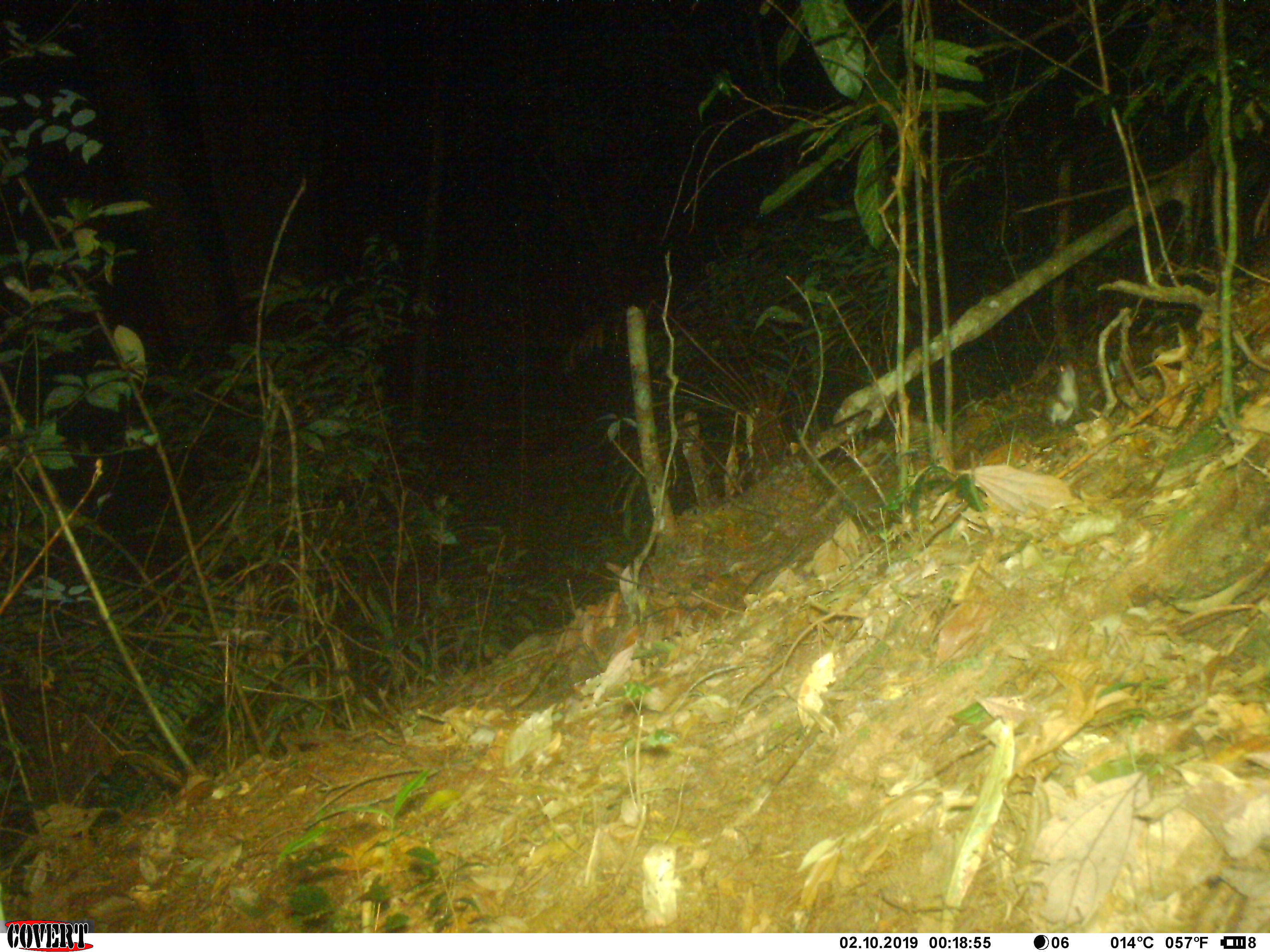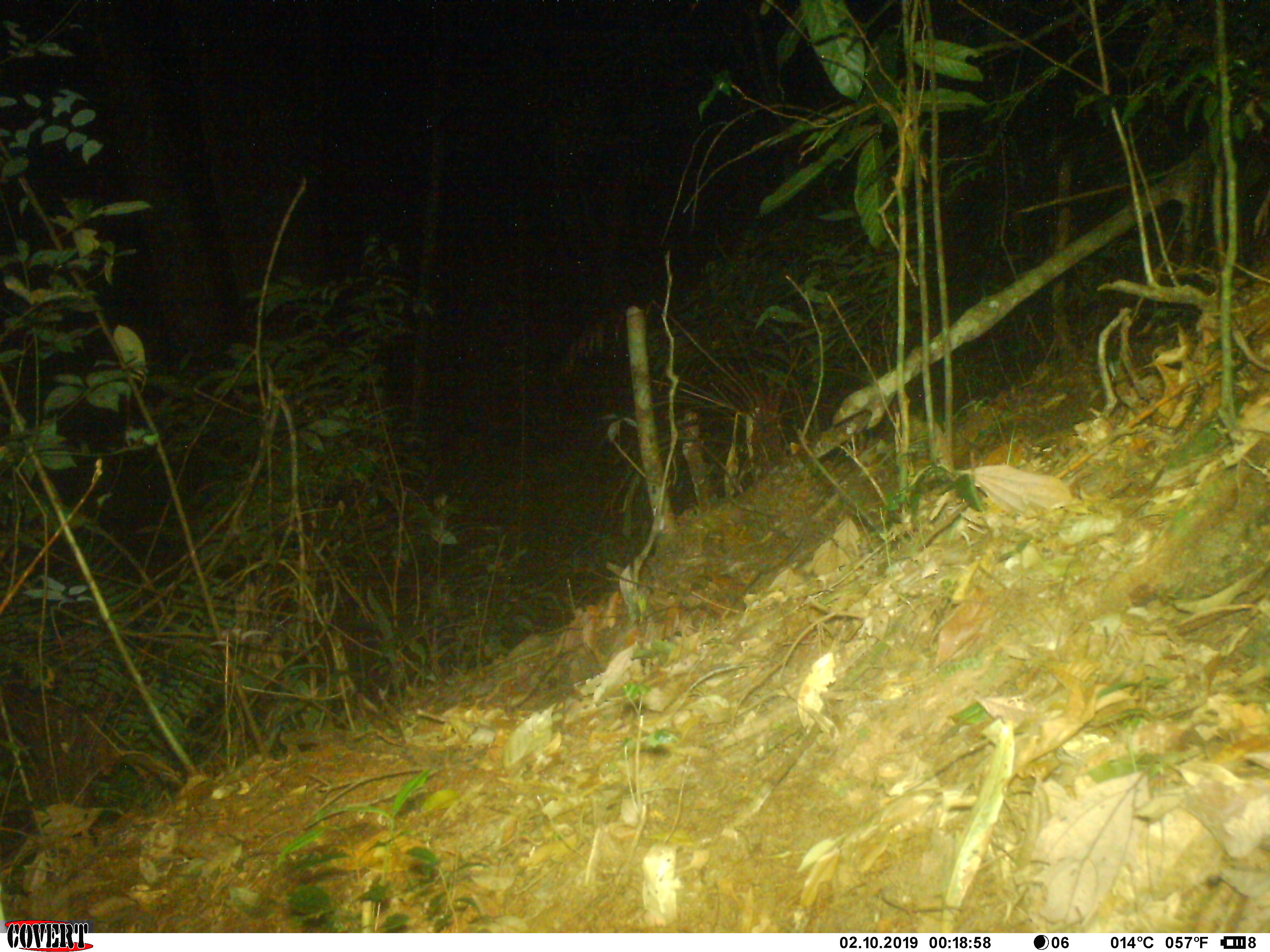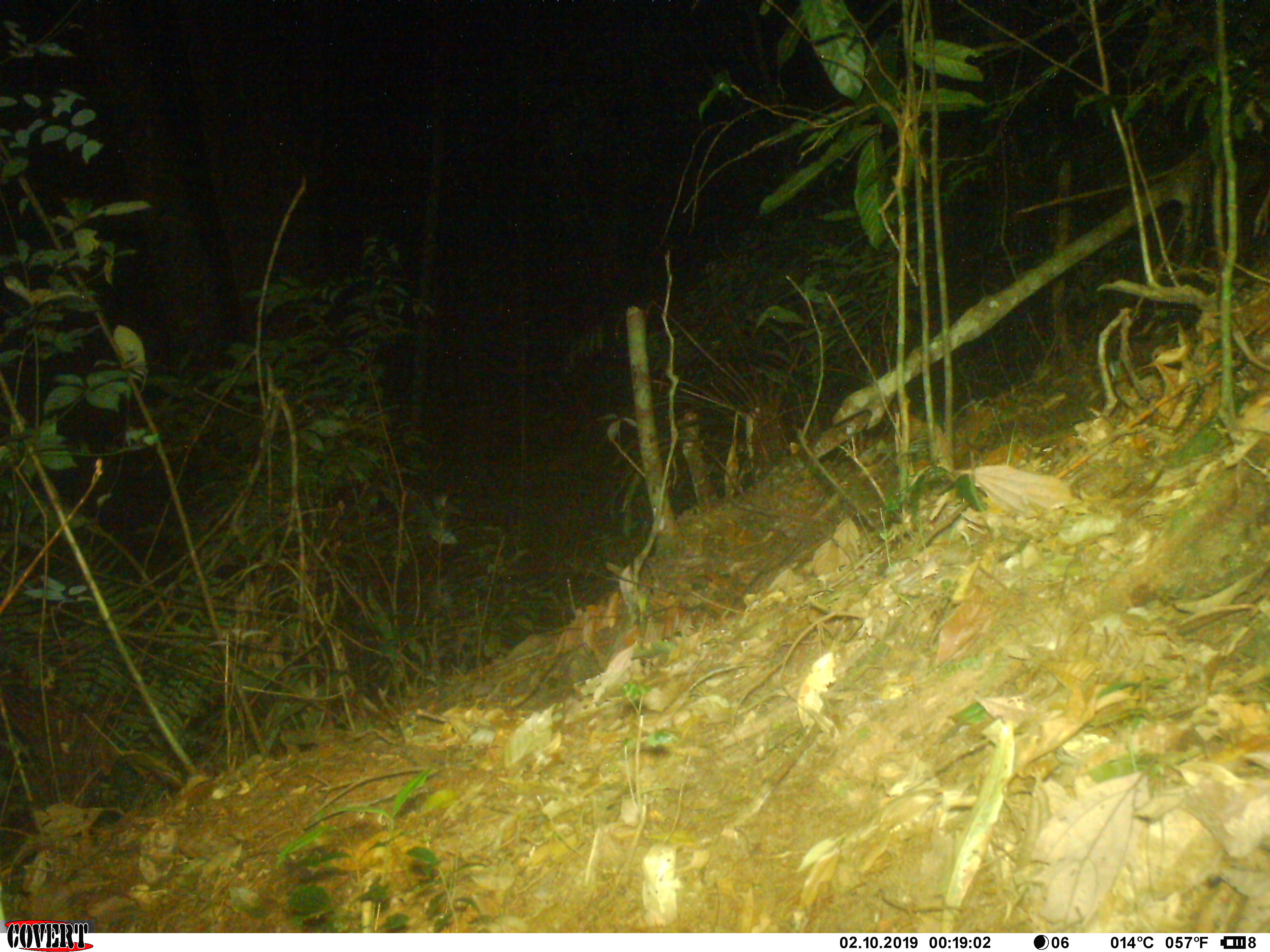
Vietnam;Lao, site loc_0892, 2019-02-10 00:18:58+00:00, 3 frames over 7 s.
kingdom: Animalia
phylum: Chordata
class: Mammalia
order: Rodentia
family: Muridae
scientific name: Muridae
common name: old-world mice and rats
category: unidentified murid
Unidentified murid (old-world mice and rats) (Muridae). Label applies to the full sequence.